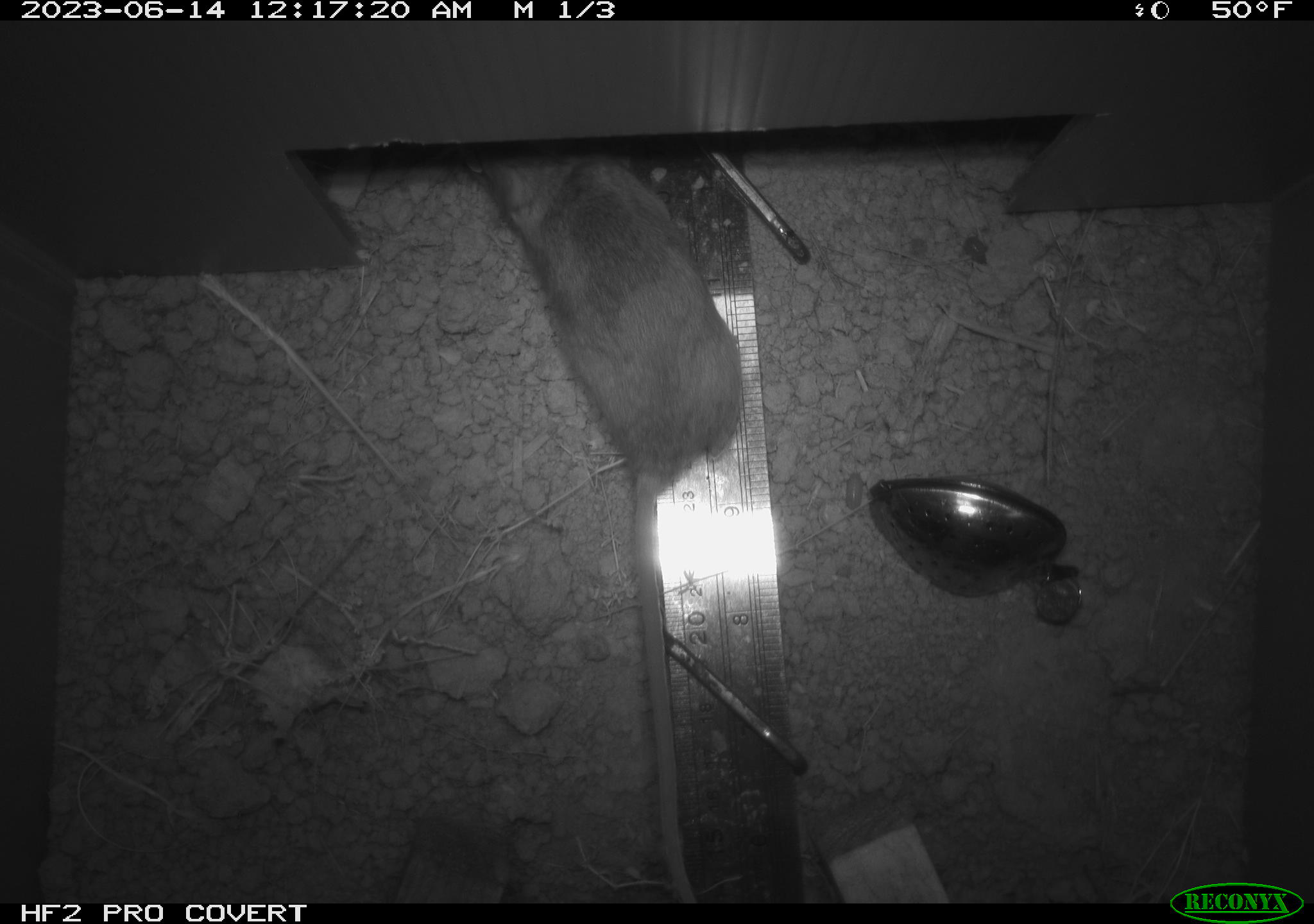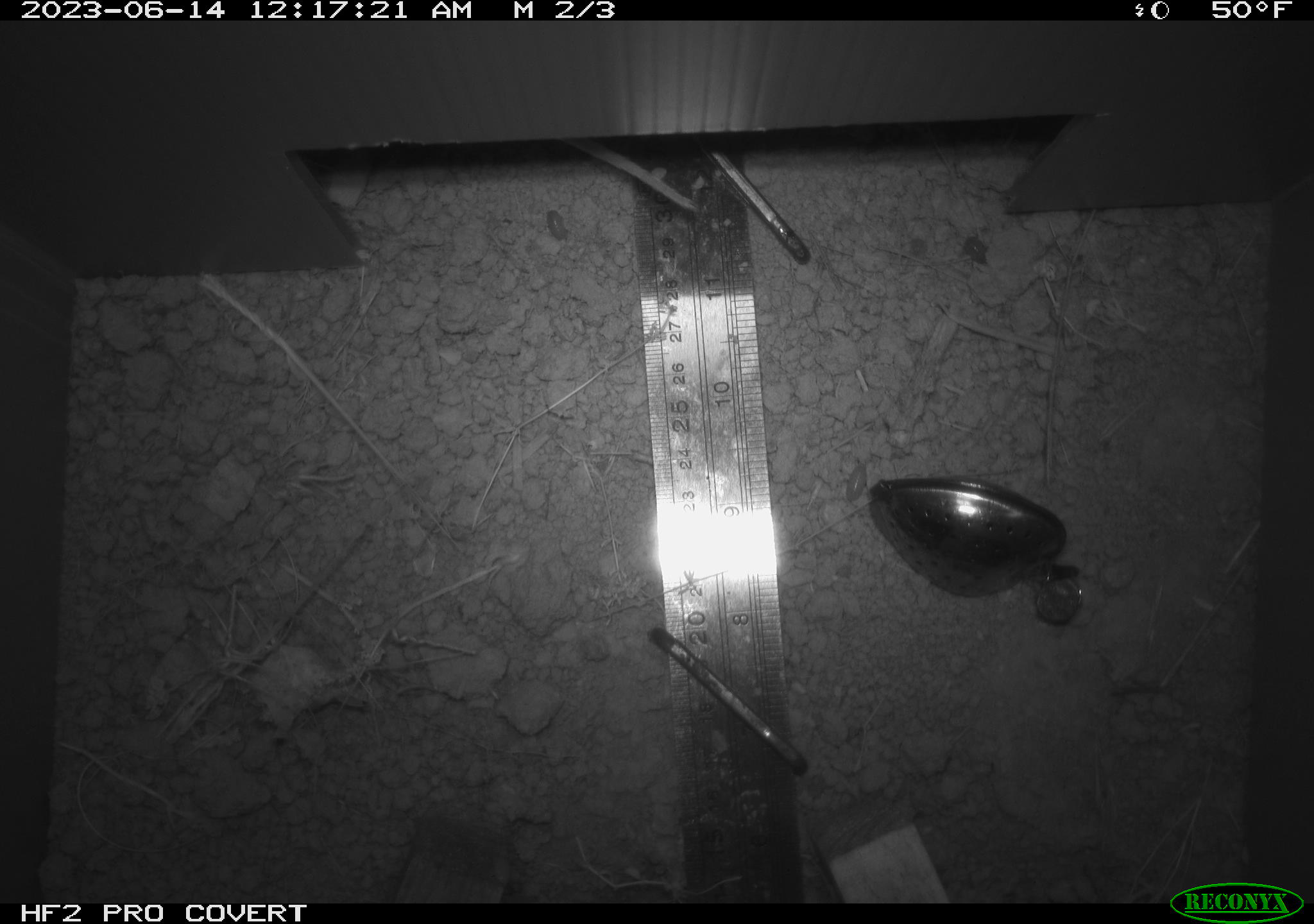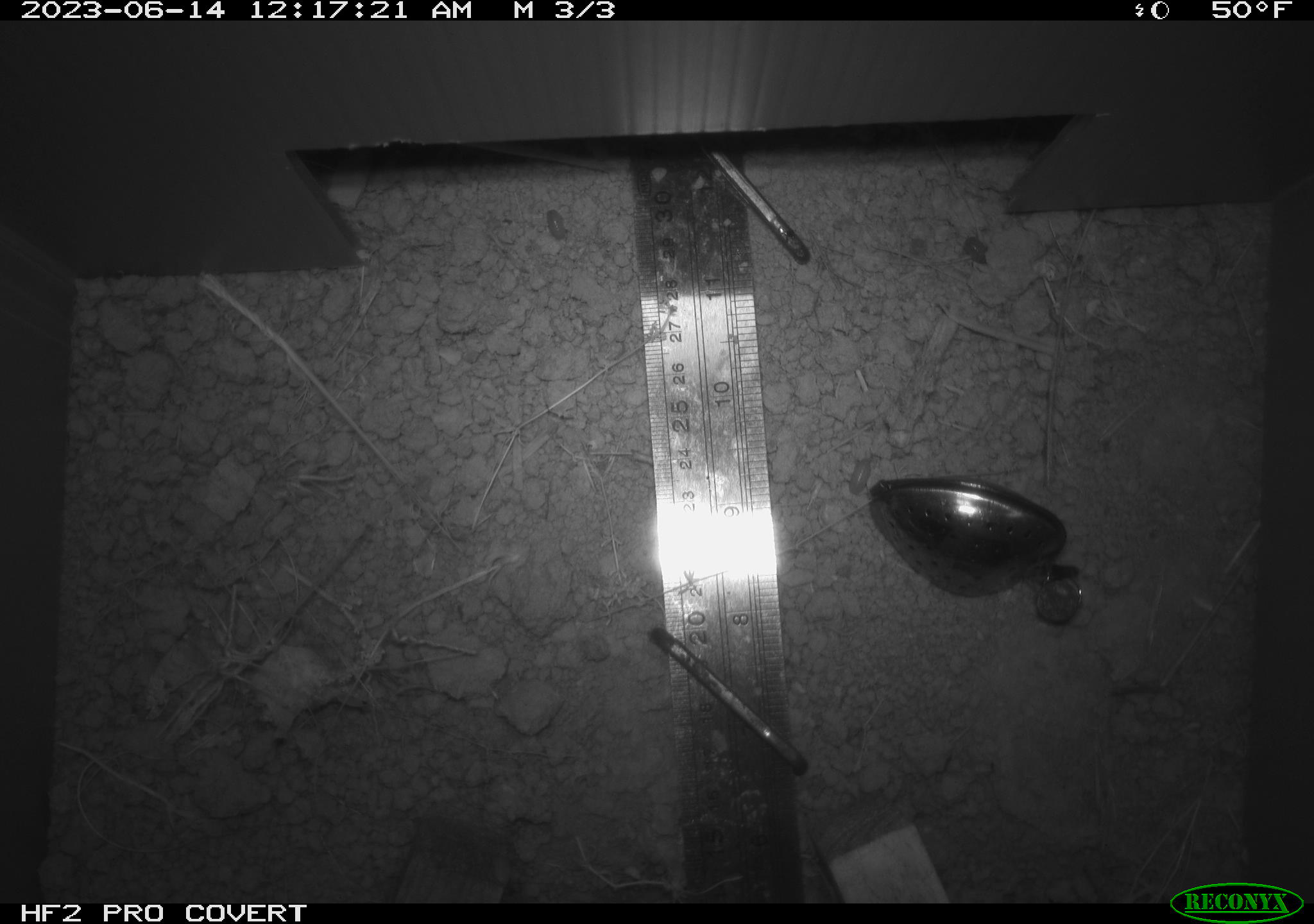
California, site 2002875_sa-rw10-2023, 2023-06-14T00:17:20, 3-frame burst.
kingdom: Animalia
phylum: Chordata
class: Mammalia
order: Rodentia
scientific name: Rodentia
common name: rodent